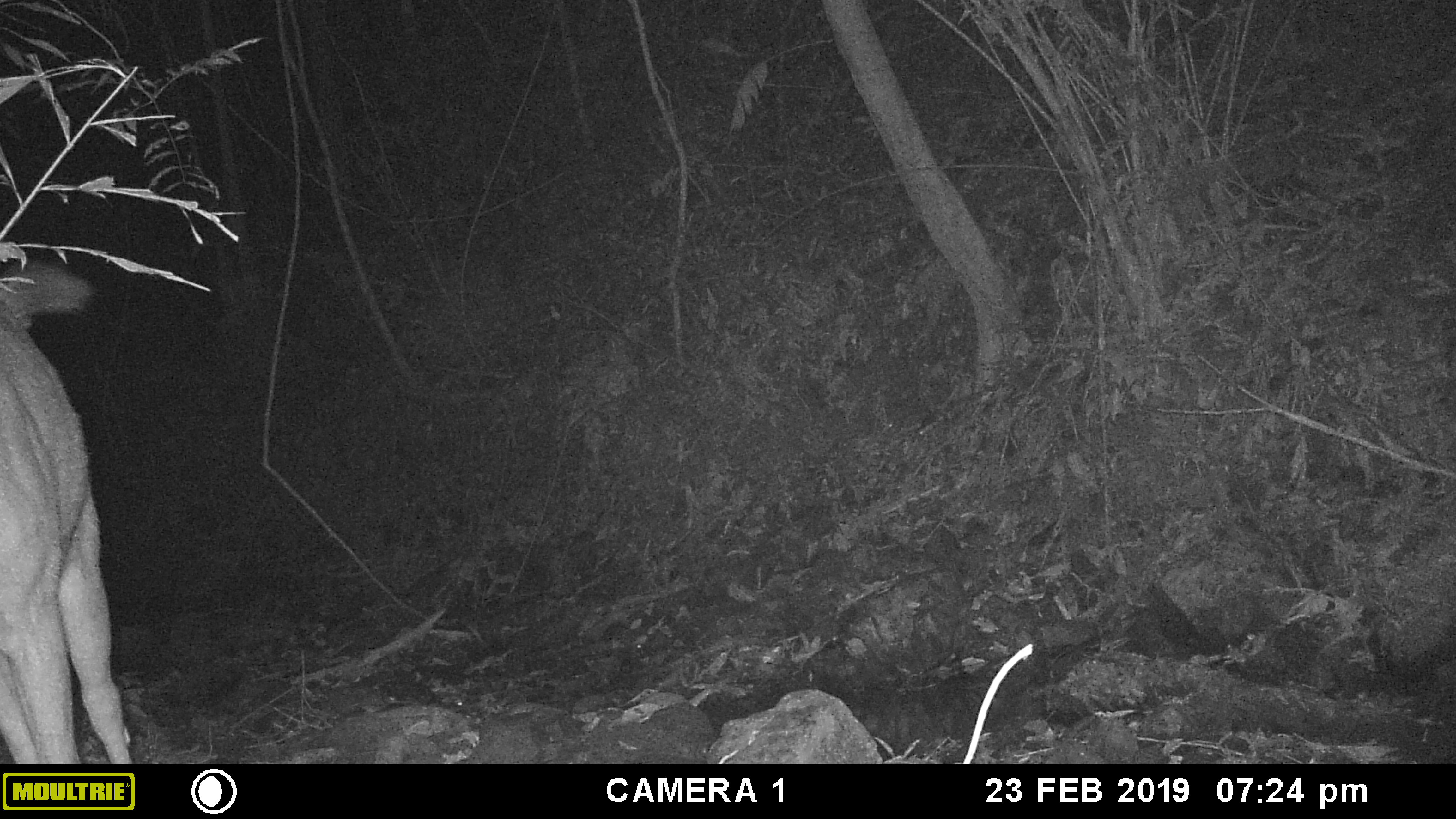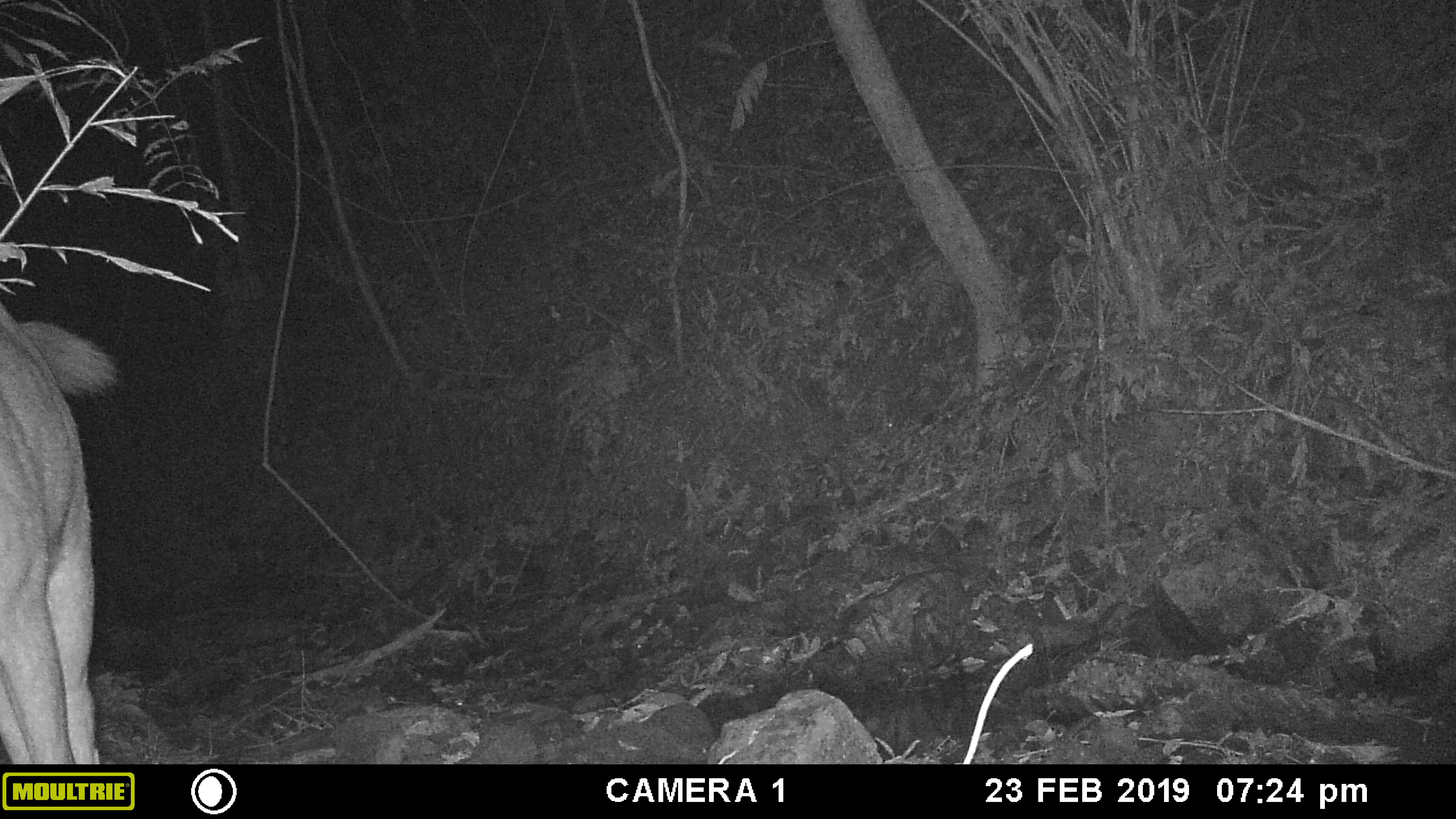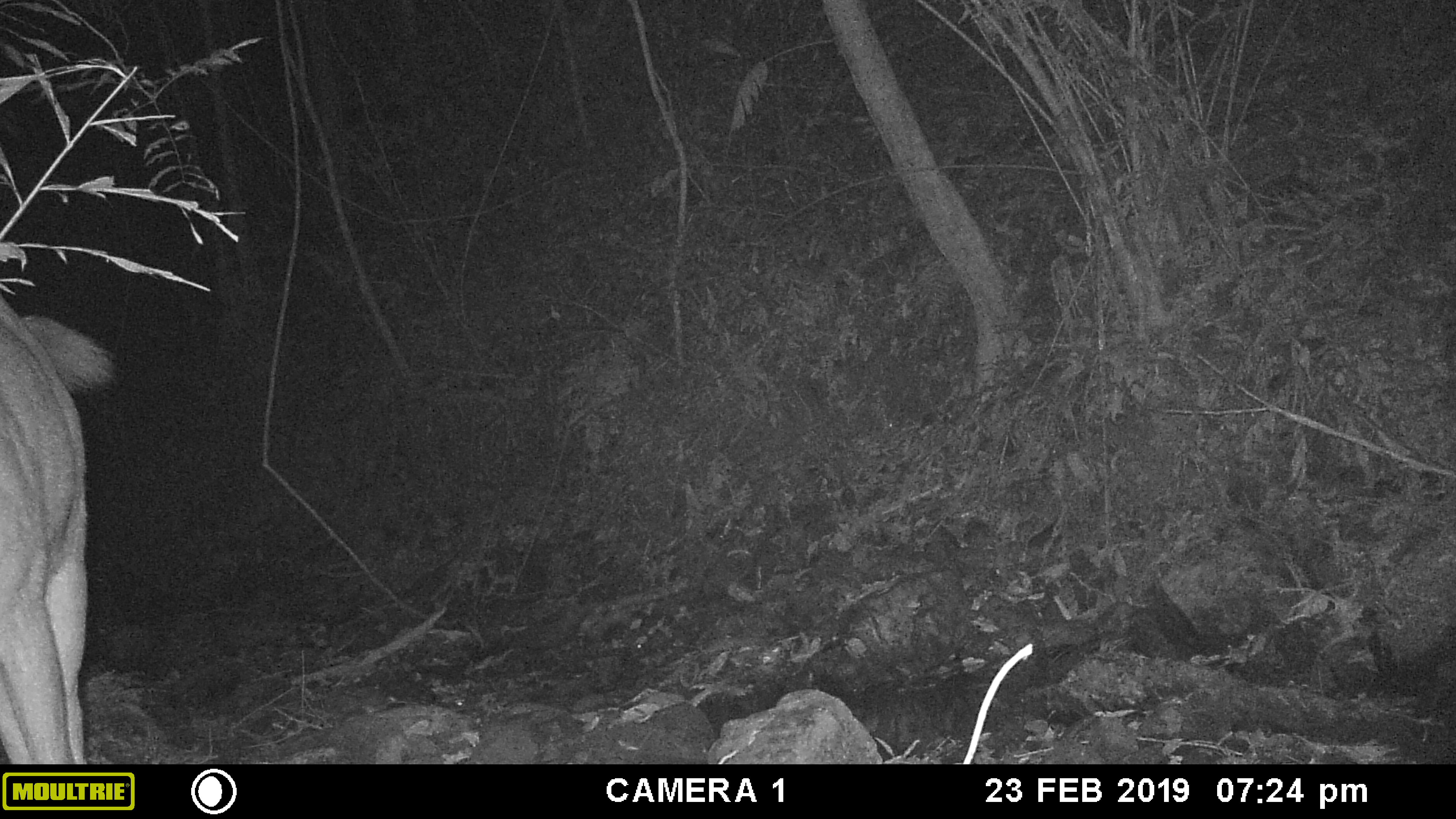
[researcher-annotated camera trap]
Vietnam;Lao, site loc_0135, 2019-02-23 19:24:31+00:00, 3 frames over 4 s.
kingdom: Animalia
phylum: Chordata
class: Mammalia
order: Artiodactyla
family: Cervidae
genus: Rusa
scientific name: Rusa unicolor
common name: sambar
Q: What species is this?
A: Sambar (Rusa unicolor).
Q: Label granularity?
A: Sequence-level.